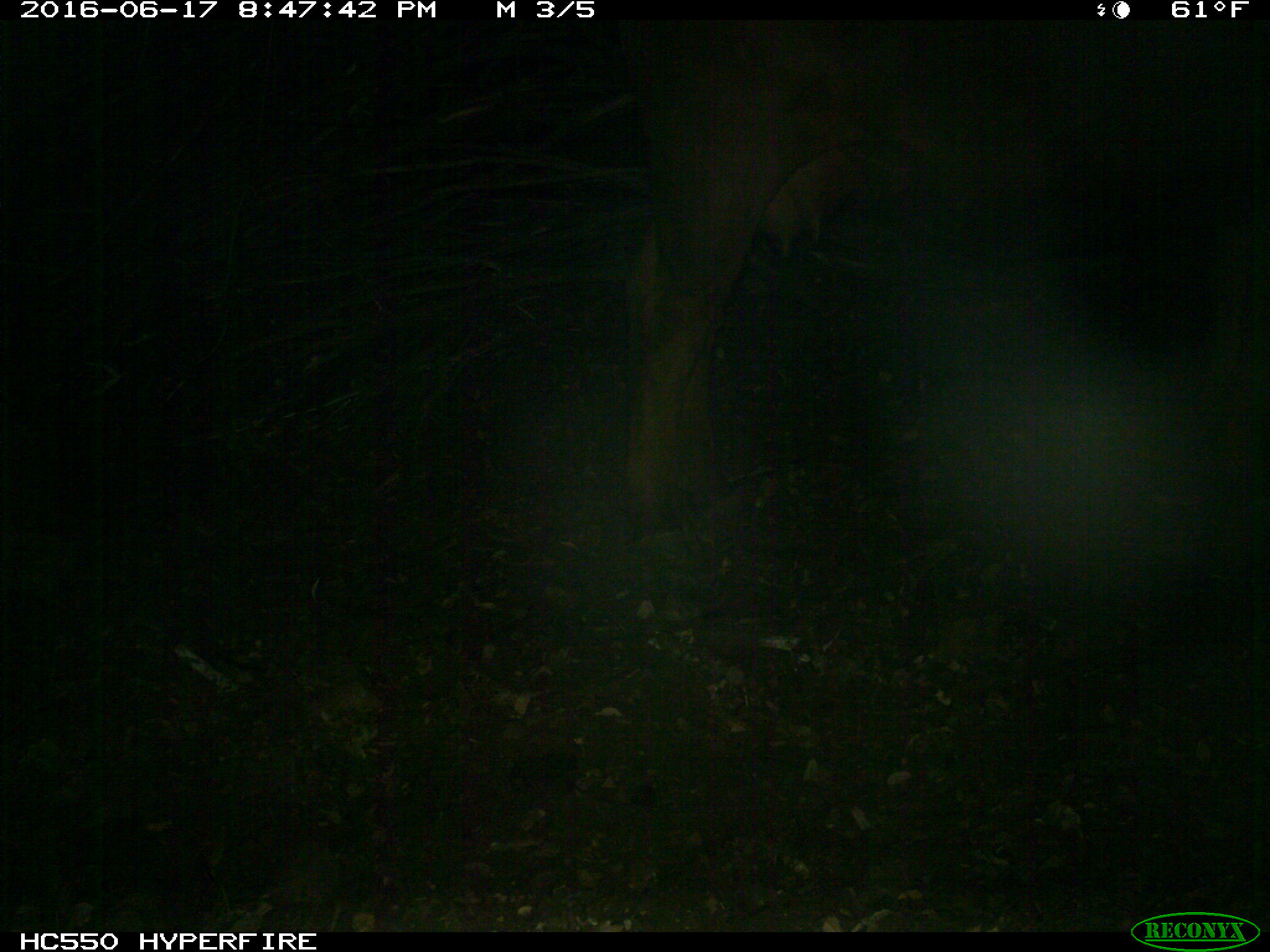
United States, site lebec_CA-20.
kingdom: Animalia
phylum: Chordata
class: Mammalia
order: Artiodactyla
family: Bovidae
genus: Bos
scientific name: Bos taurus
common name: domestic cow